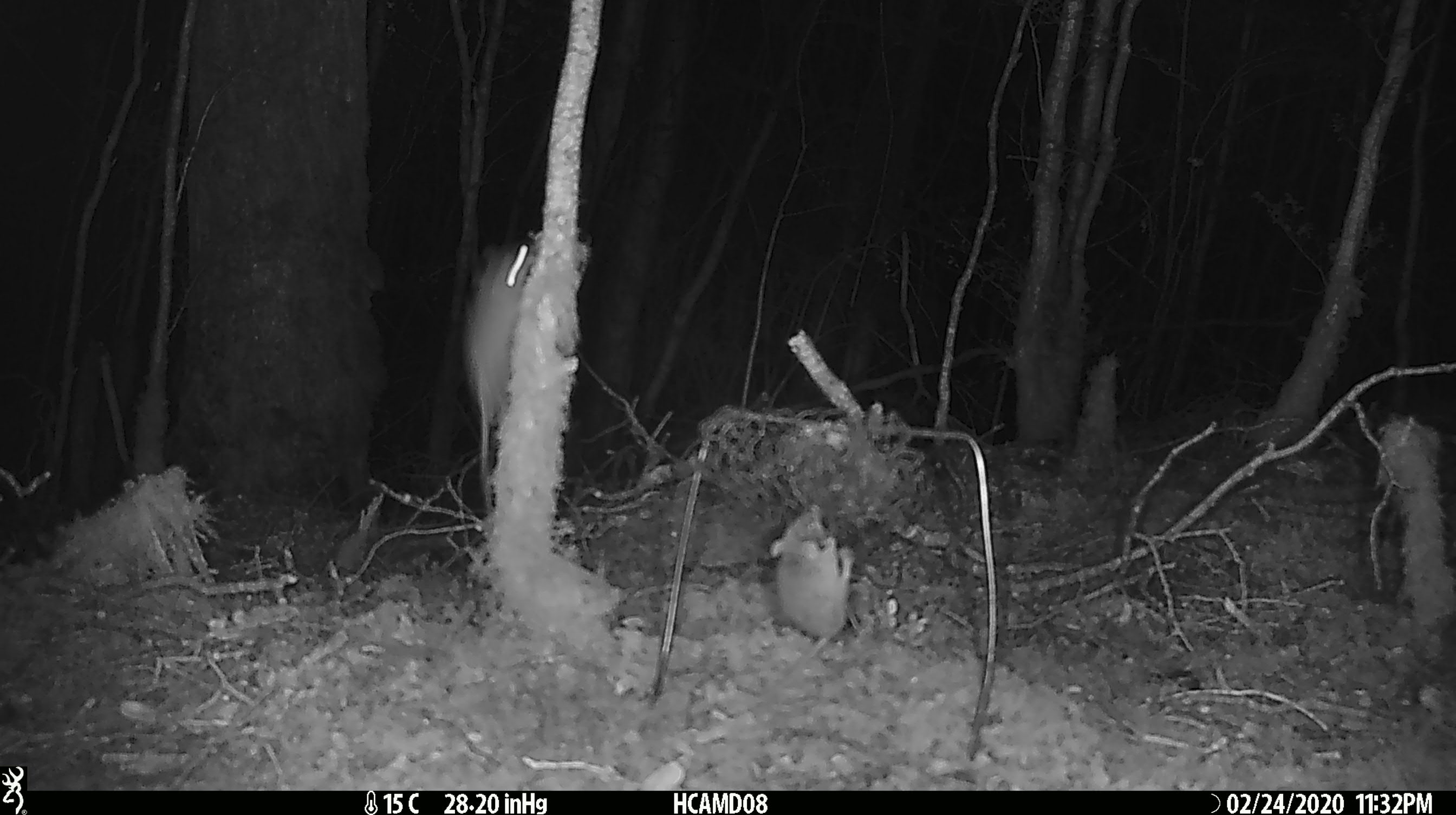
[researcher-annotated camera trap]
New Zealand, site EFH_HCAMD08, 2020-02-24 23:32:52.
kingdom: Animalia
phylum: Chordata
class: Mammalia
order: Rodentia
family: Muridae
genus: Mus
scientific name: Mus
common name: mouse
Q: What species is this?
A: Mouse (Mus).